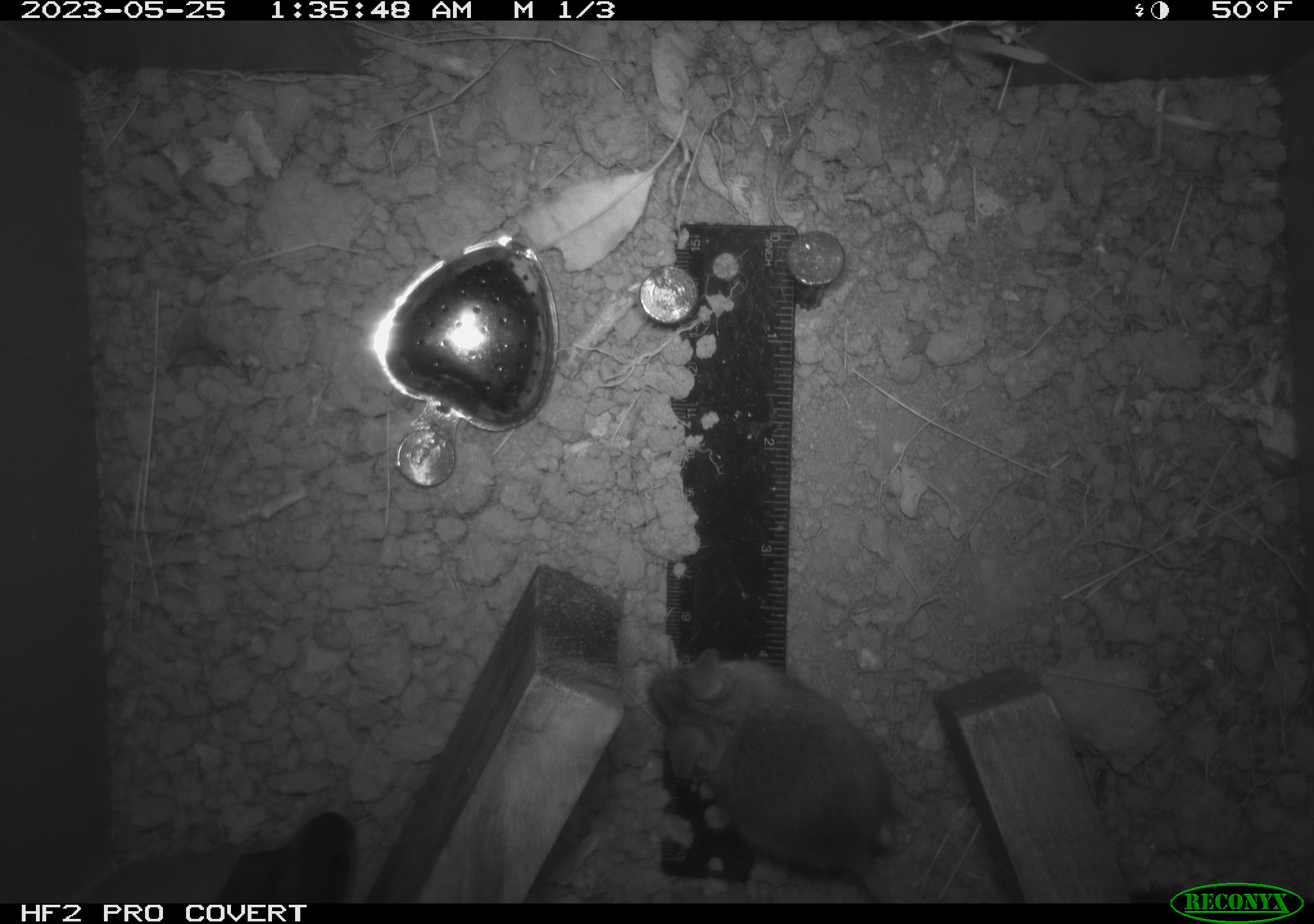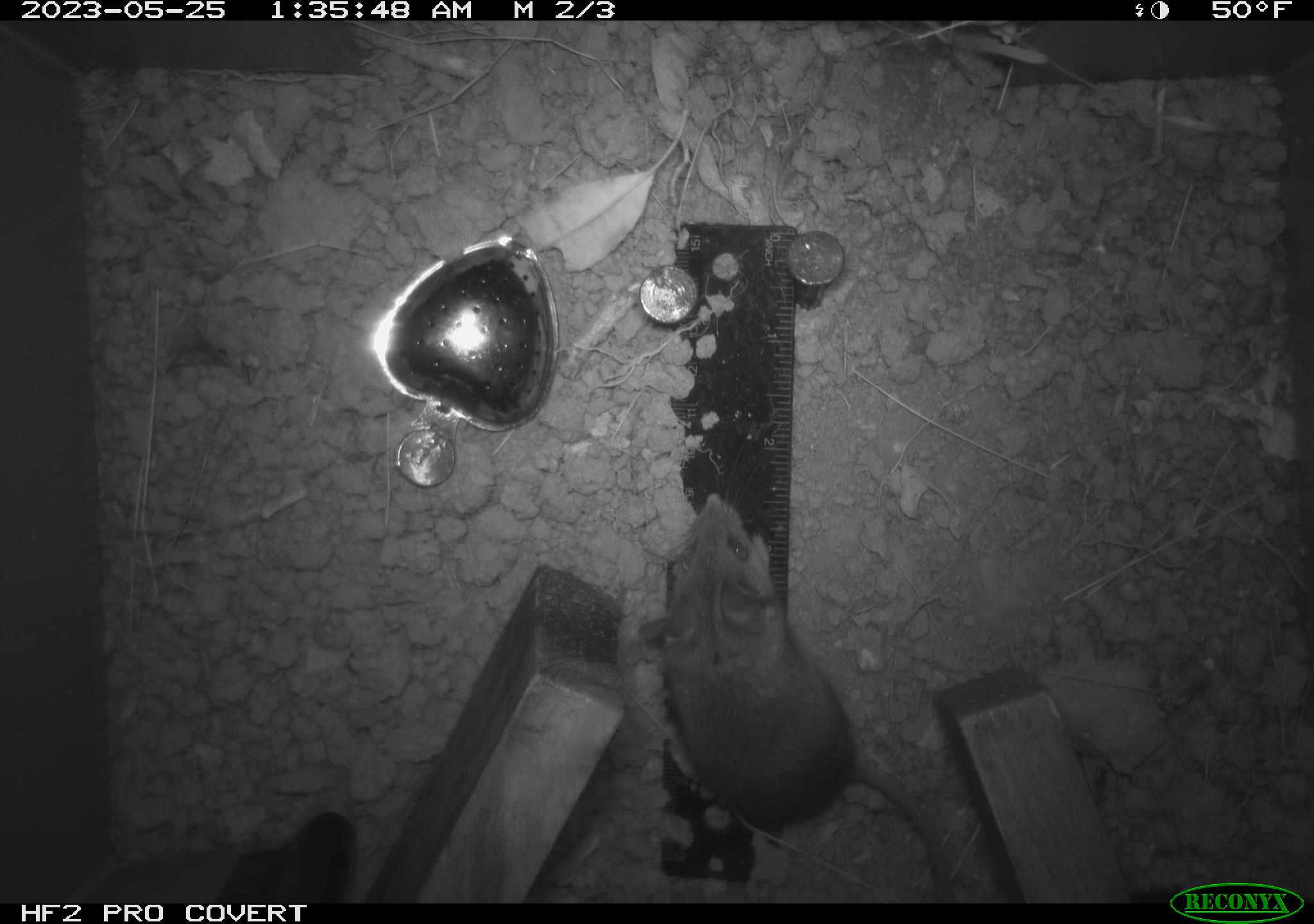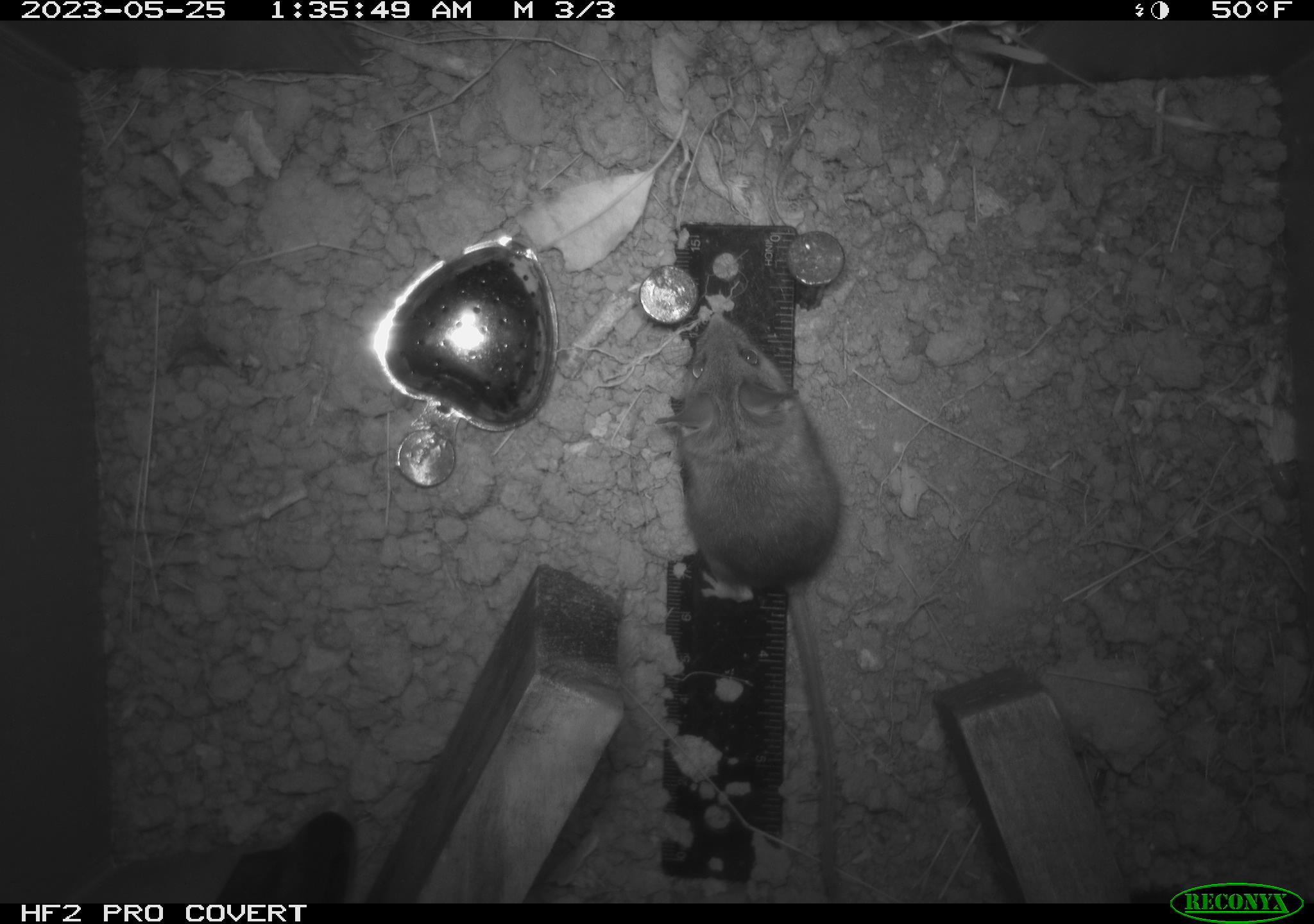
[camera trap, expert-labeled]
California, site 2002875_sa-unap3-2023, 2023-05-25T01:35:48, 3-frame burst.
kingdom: Animalia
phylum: Chordata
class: Mammalia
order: Rodentia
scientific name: Rodentia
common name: mouse species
Mouse species (Rodentia).